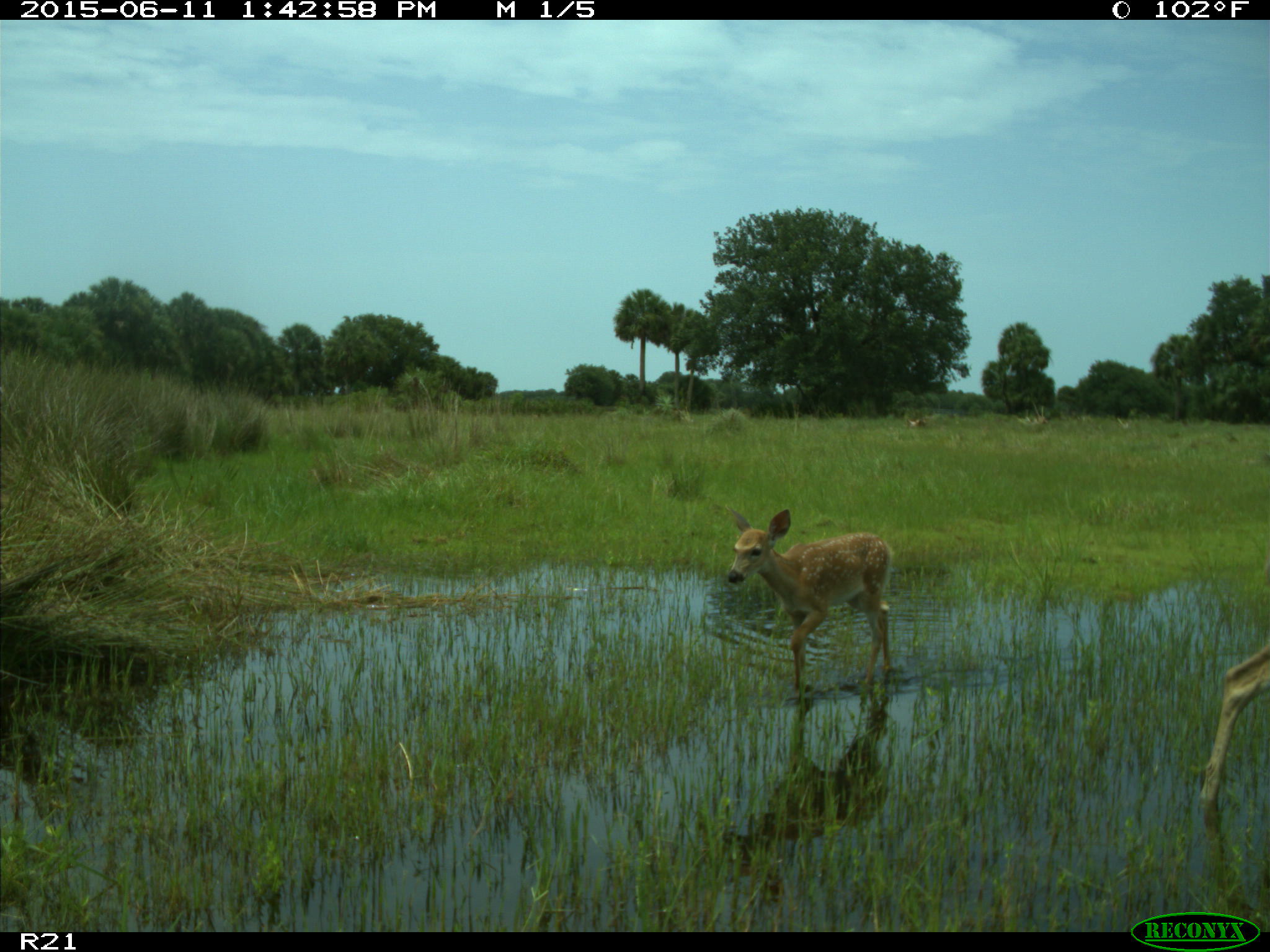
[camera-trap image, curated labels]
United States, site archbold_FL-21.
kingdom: Animalia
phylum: Chordata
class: Mammalia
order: Artiodactyla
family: Cervidae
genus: Odocoileus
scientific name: Odocoileus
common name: deer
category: unidentified deer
Unidentified deer (deer) (Odocoileus).